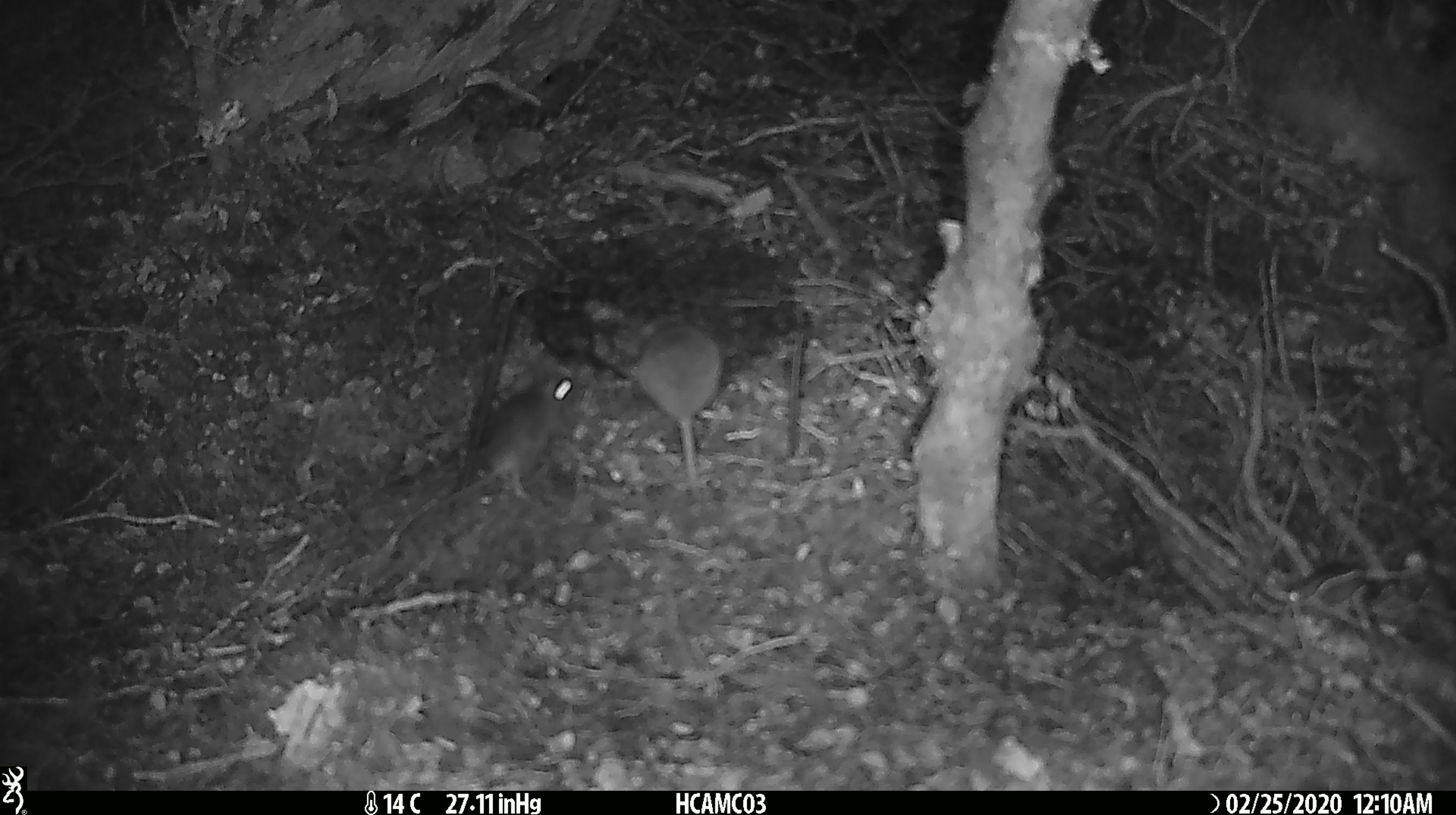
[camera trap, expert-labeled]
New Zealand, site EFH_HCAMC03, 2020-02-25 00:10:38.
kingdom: Animalia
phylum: Chordata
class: Mammalia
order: Rodentia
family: Muridae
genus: Mus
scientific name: Mus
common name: mouse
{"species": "mouse (Mus)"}